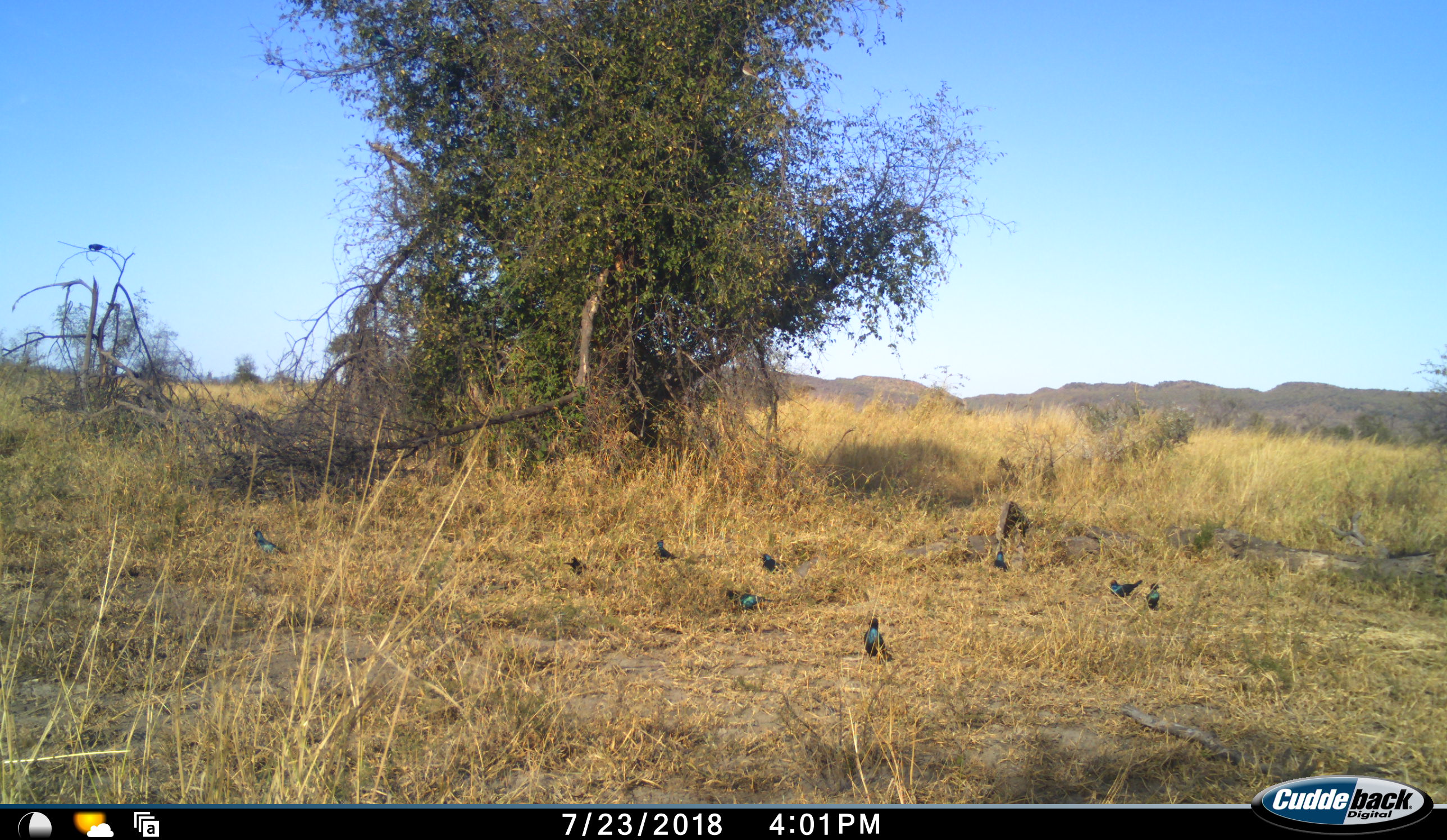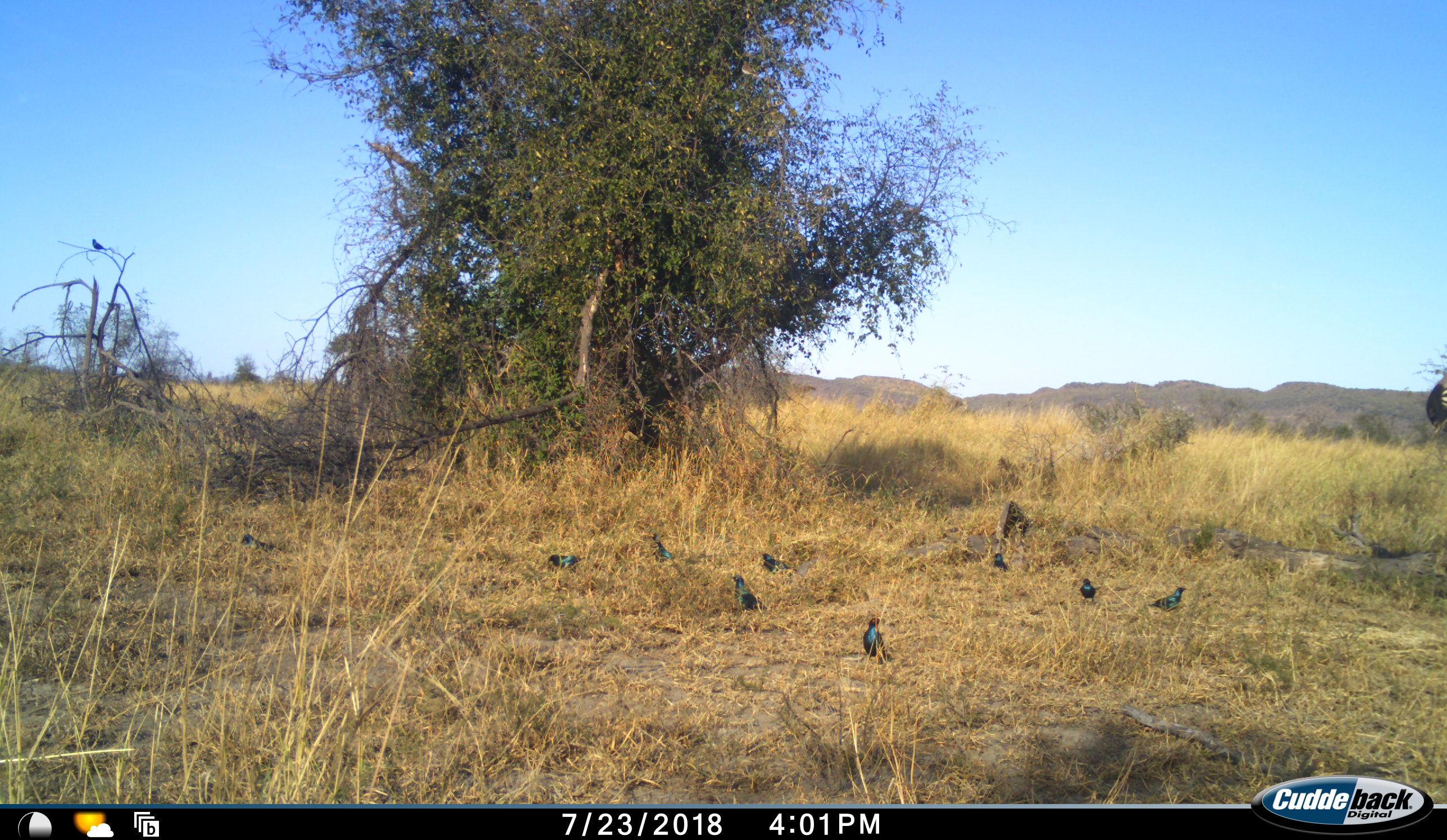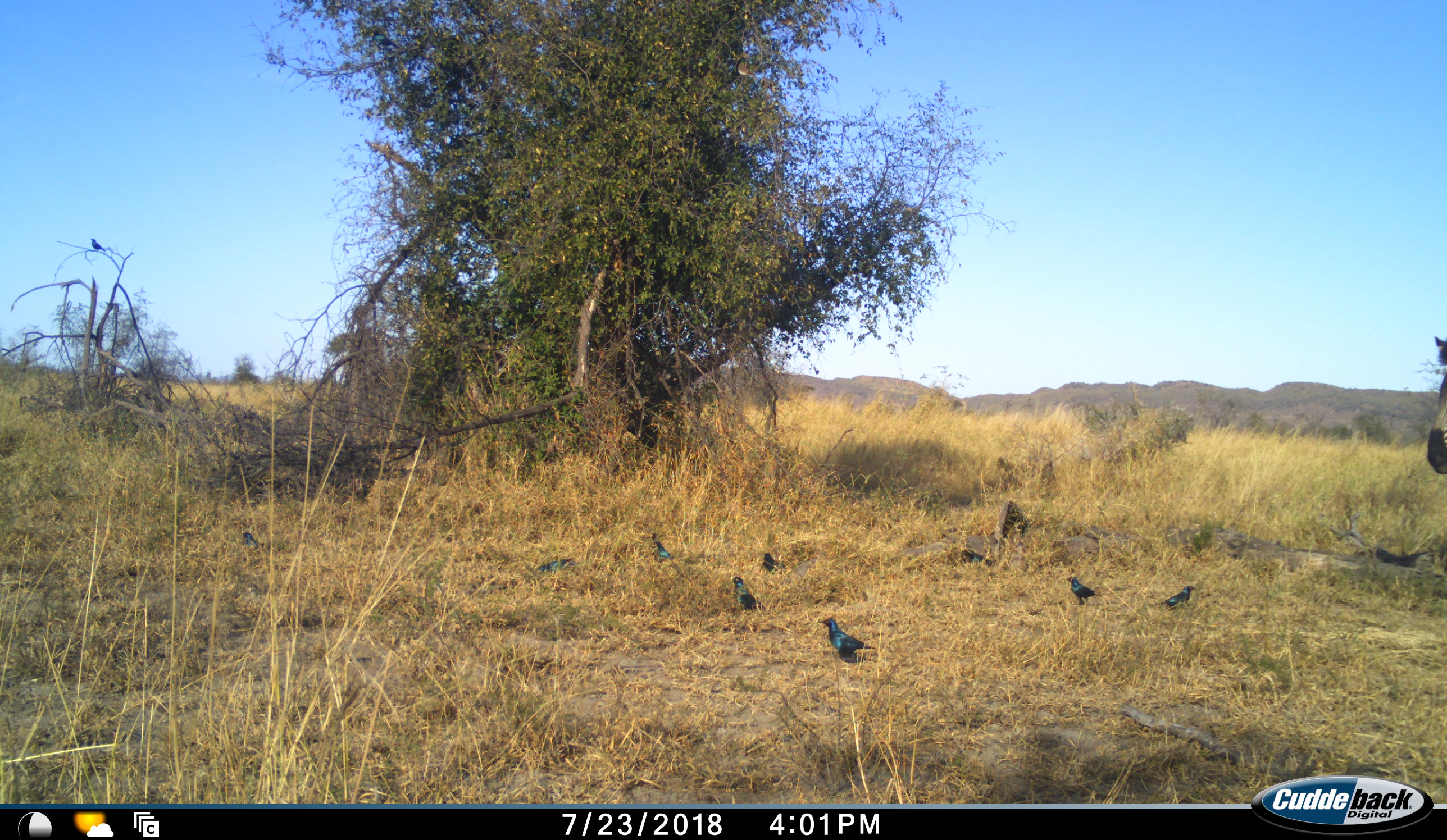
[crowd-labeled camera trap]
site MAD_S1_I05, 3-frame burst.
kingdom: Animalia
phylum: Chordata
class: Aves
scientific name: Aves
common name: bird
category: birdother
Birdother (bird) (Aves), count 10. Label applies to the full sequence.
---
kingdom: Animalia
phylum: Chordata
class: Mammalia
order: Perissodactyla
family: Equidae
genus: Equus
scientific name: Equus quagga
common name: plains zebra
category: zebraplains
Zebraplains (plains zebra) (Equus quagga), count 1. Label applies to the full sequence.